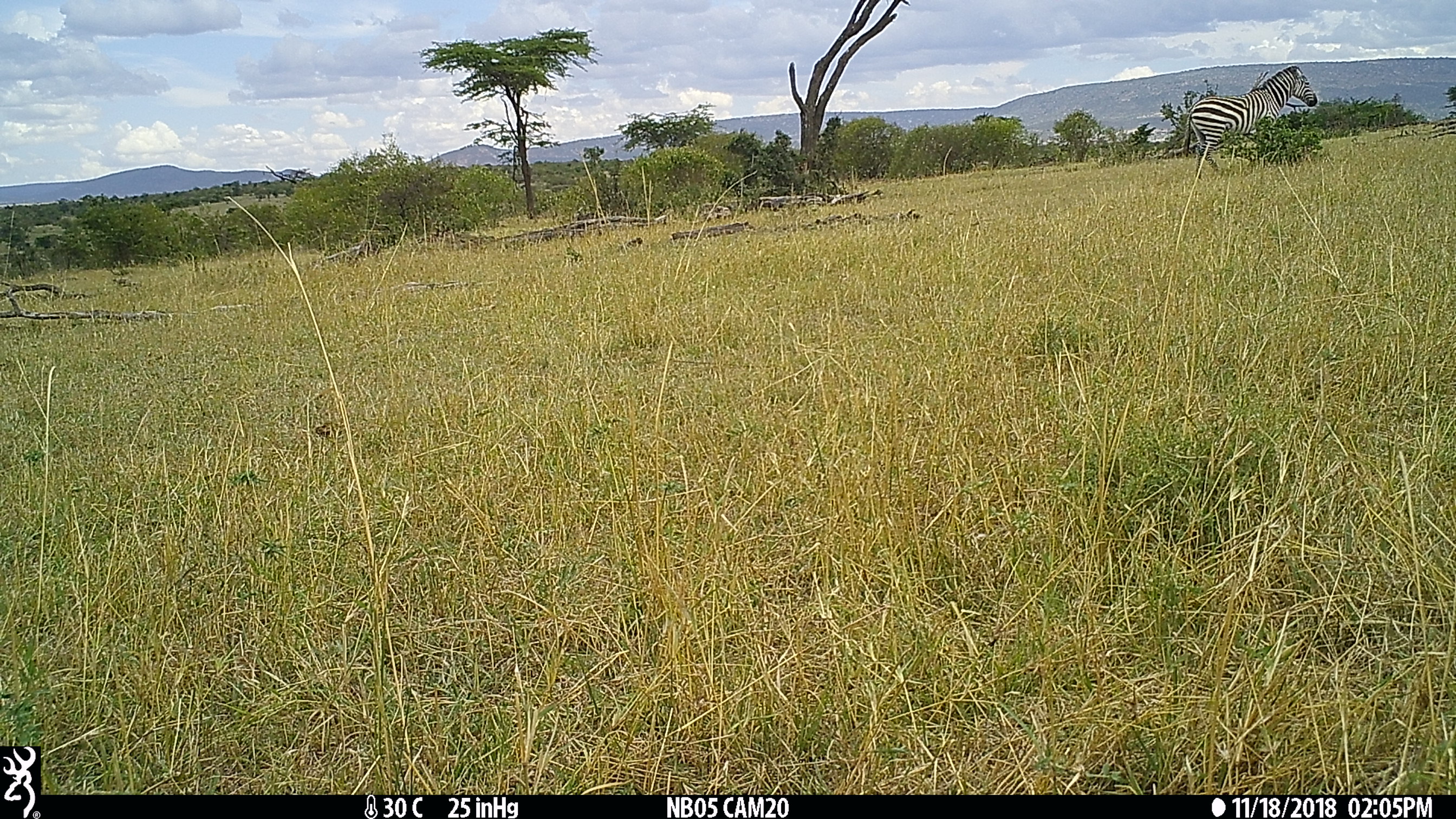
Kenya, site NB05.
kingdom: Animalia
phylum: Chordata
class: Mammalia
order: Perissodactyla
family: Equidae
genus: Equus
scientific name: Equus quagga burchellii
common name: burchell's zebra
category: zebra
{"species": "zebra (burchell's zebra) (Equus quagga burchellii)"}